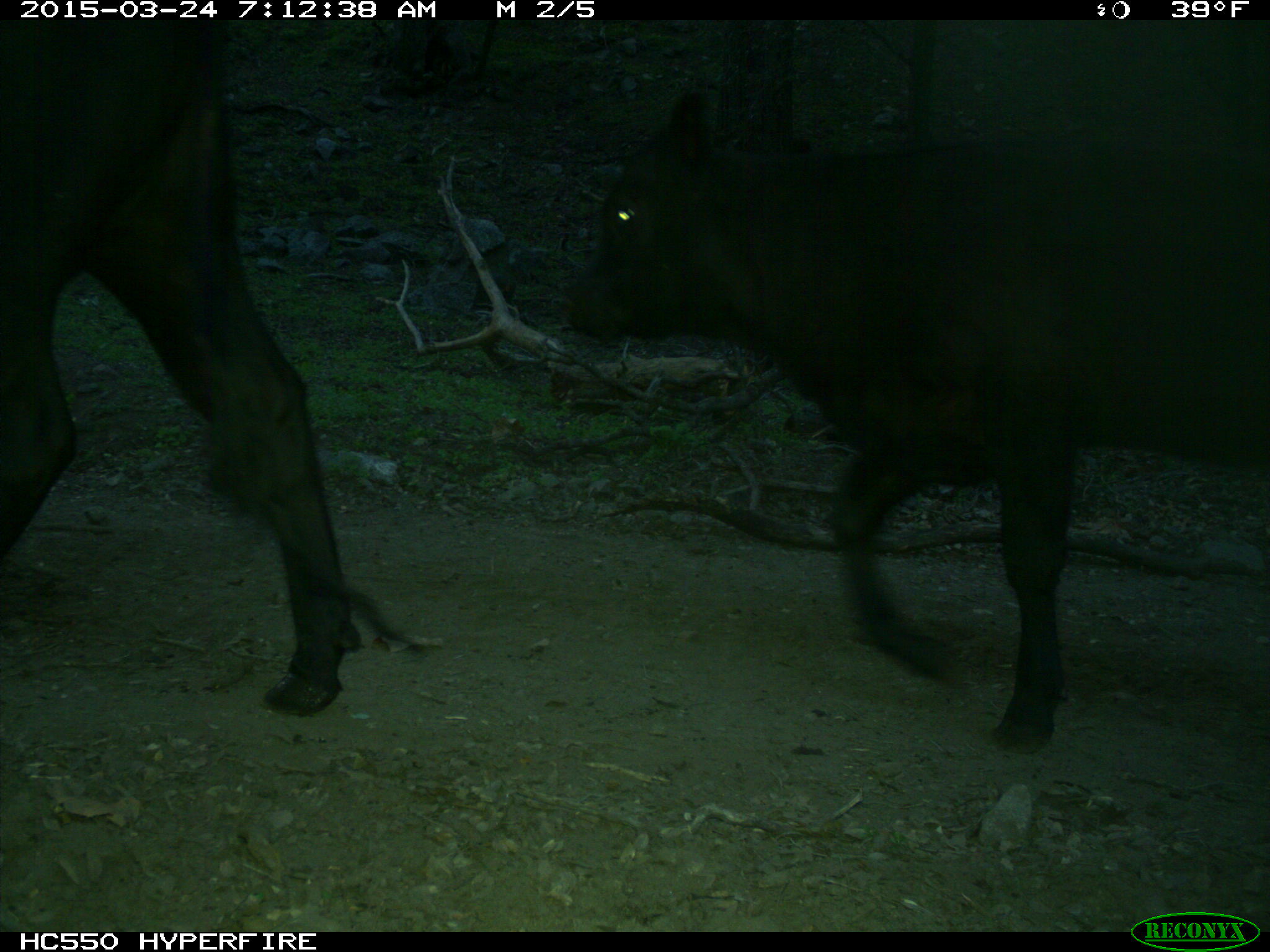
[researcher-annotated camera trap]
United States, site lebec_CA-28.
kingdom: Animalia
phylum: Chordata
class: Mammalia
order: Artiodactyla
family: Bovidae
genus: Bos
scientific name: Bos taurus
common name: domestic cow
Bos taurus (domestic cow).